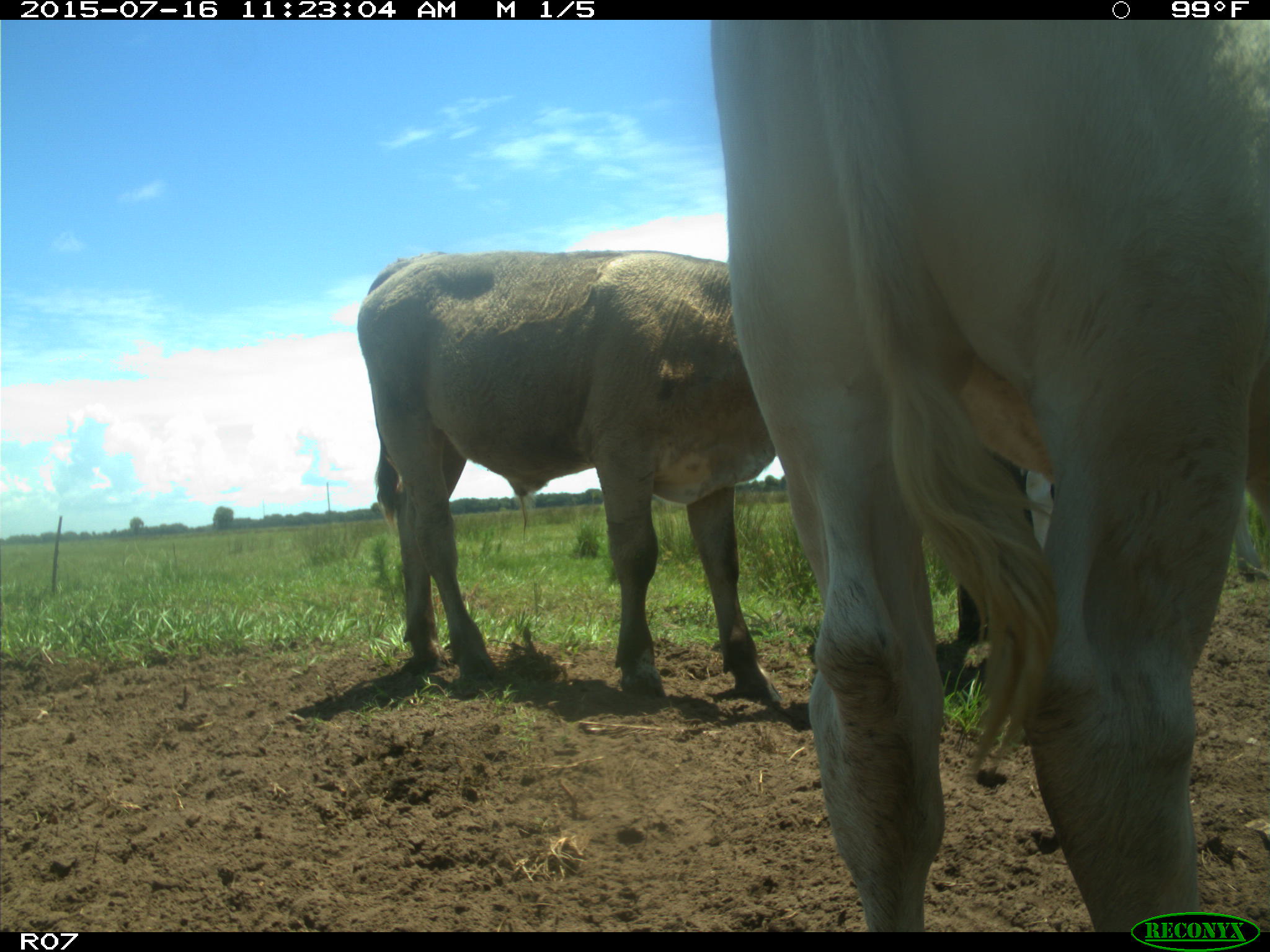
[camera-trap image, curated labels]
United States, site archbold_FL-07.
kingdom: Animalia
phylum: Chordata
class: Mammalia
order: Artiodactyla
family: Bovidae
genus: Bos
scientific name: Bos taurus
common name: domestic cow